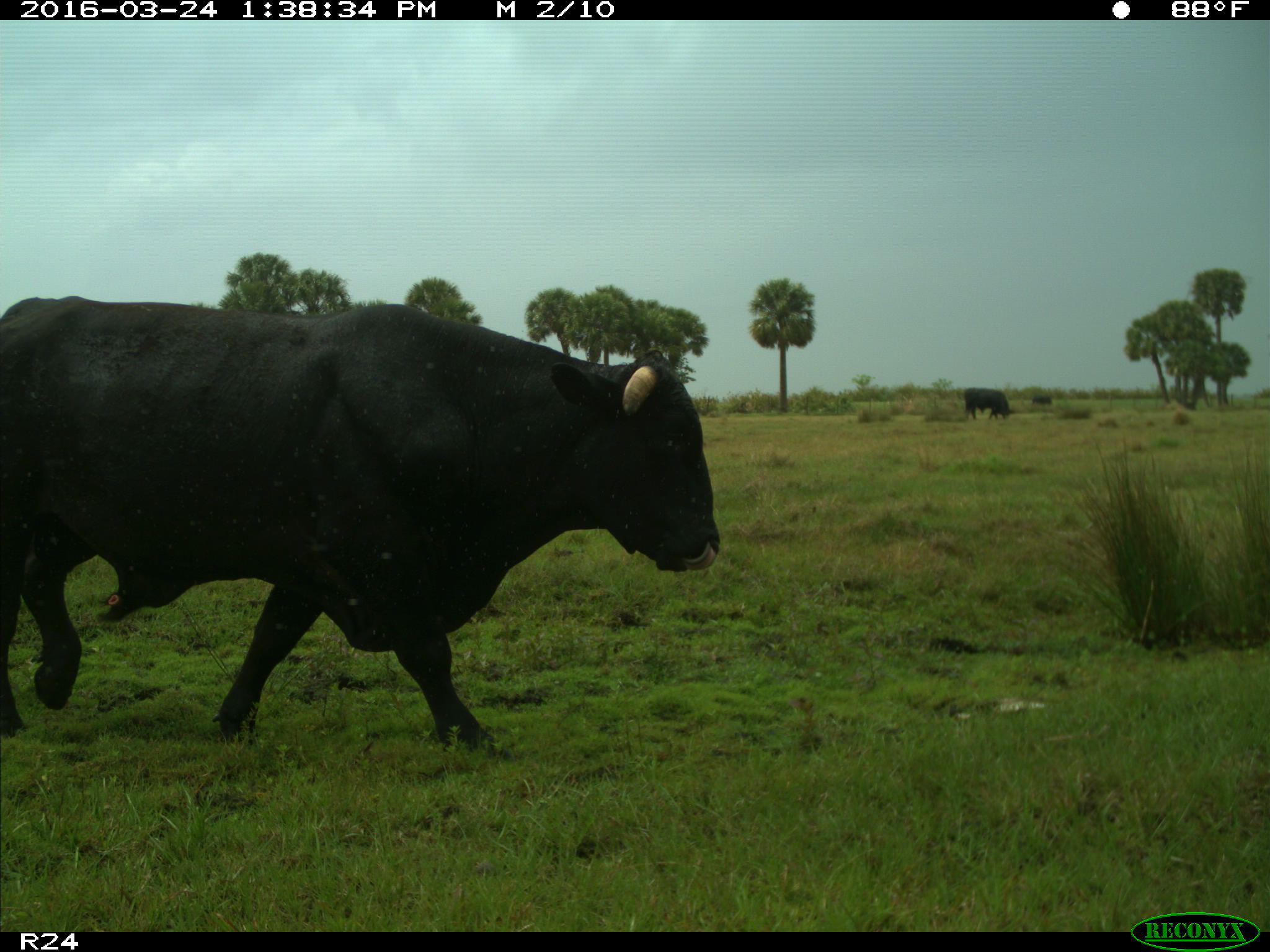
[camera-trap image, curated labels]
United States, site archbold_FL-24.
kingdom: Animalia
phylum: Chordata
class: Mammalia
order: Artiodactyla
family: Bovidae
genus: Bos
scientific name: Bos taurus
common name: domestic cow